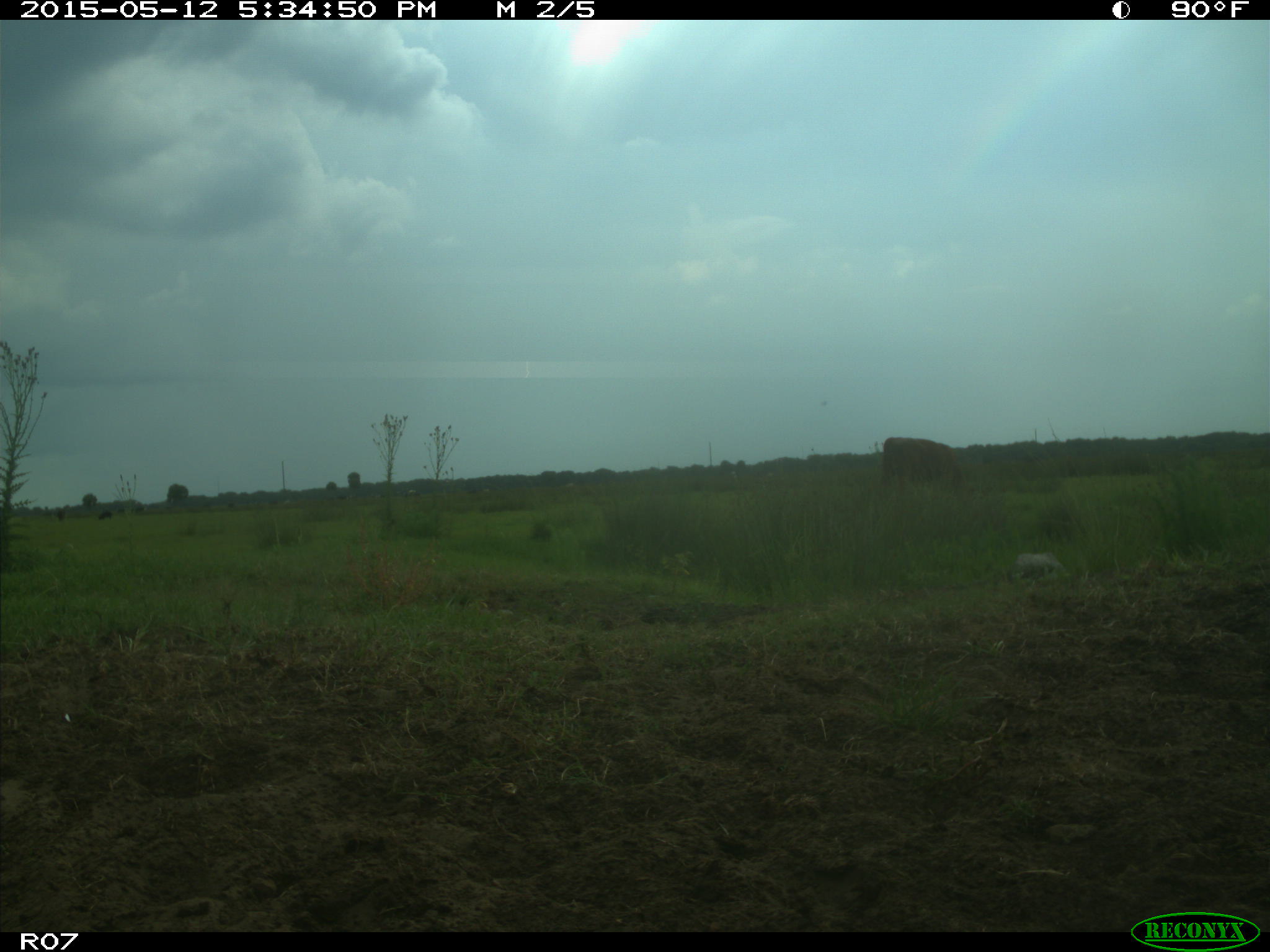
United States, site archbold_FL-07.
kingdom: Animalia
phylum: Chordata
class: Mammalia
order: Artiodactyla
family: Bovidae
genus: Bos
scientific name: Bos taurus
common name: domestic cow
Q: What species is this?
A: Bos taurus (domestic cow).